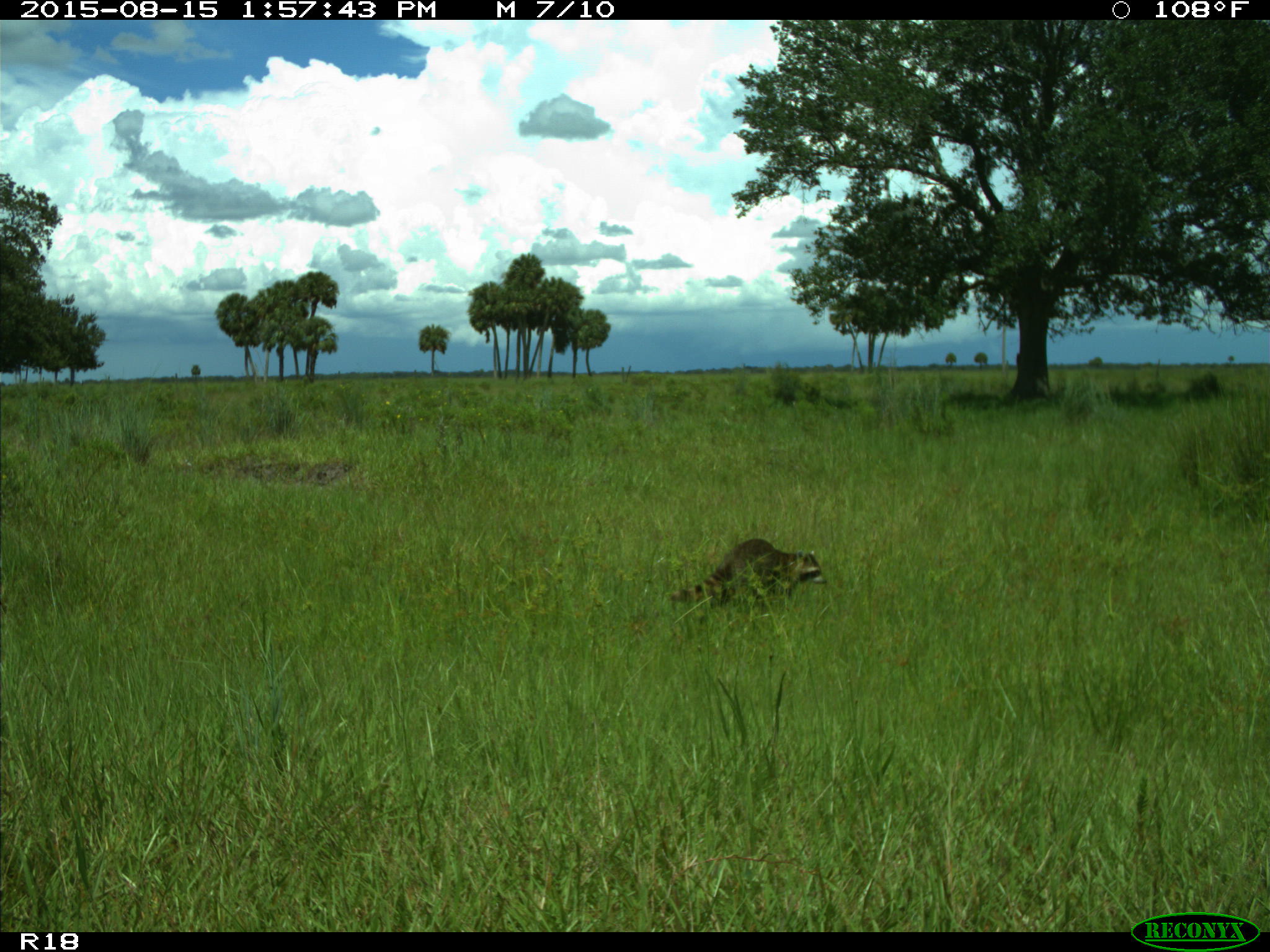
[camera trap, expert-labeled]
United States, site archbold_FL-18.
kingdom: Animalia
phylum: Chordata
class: Mammalia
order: Carnivora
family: Procyonidae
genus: Procyon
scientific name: Procyon lotor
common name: common raccoon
Procyon lotor (common raccoon).